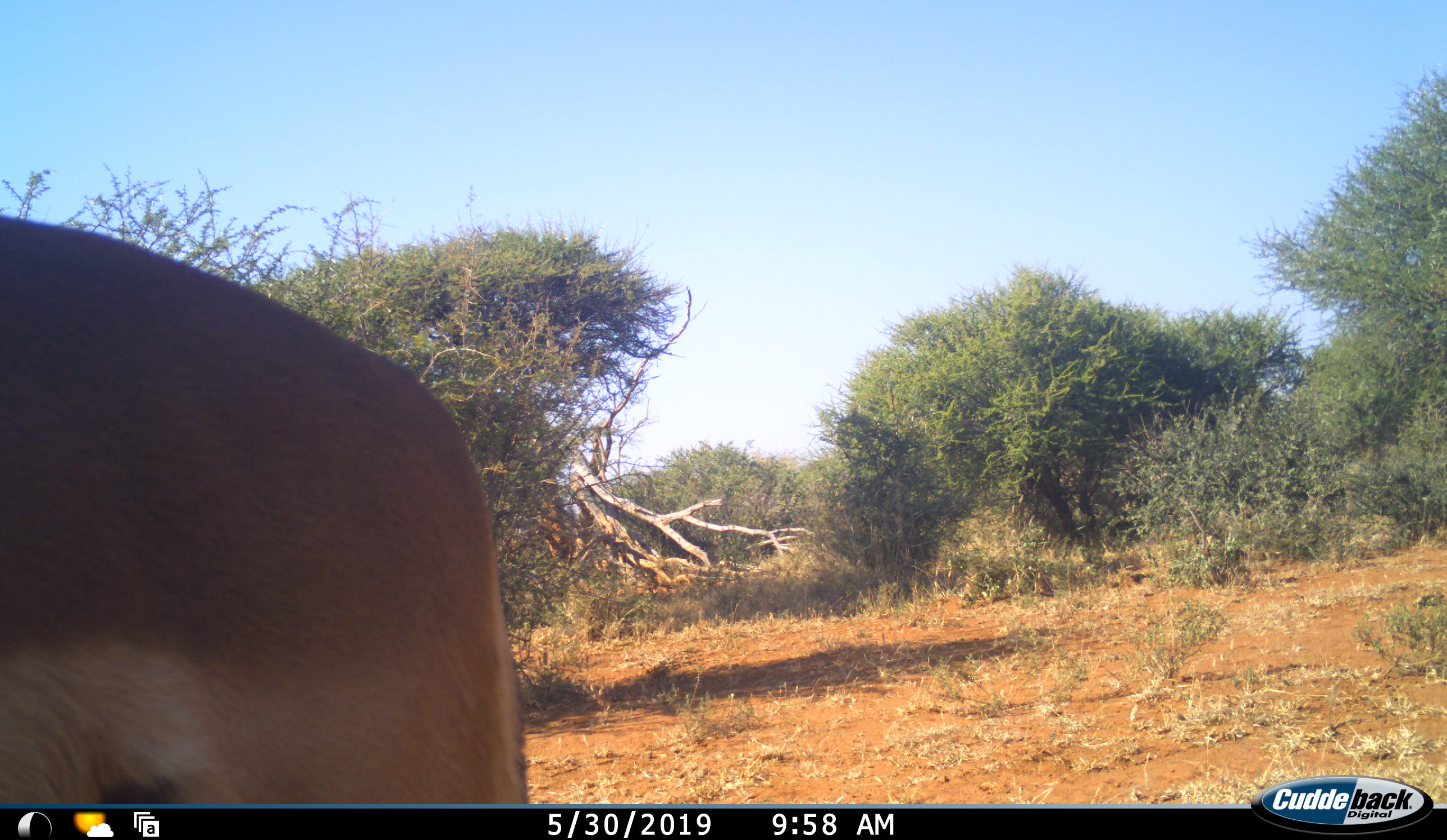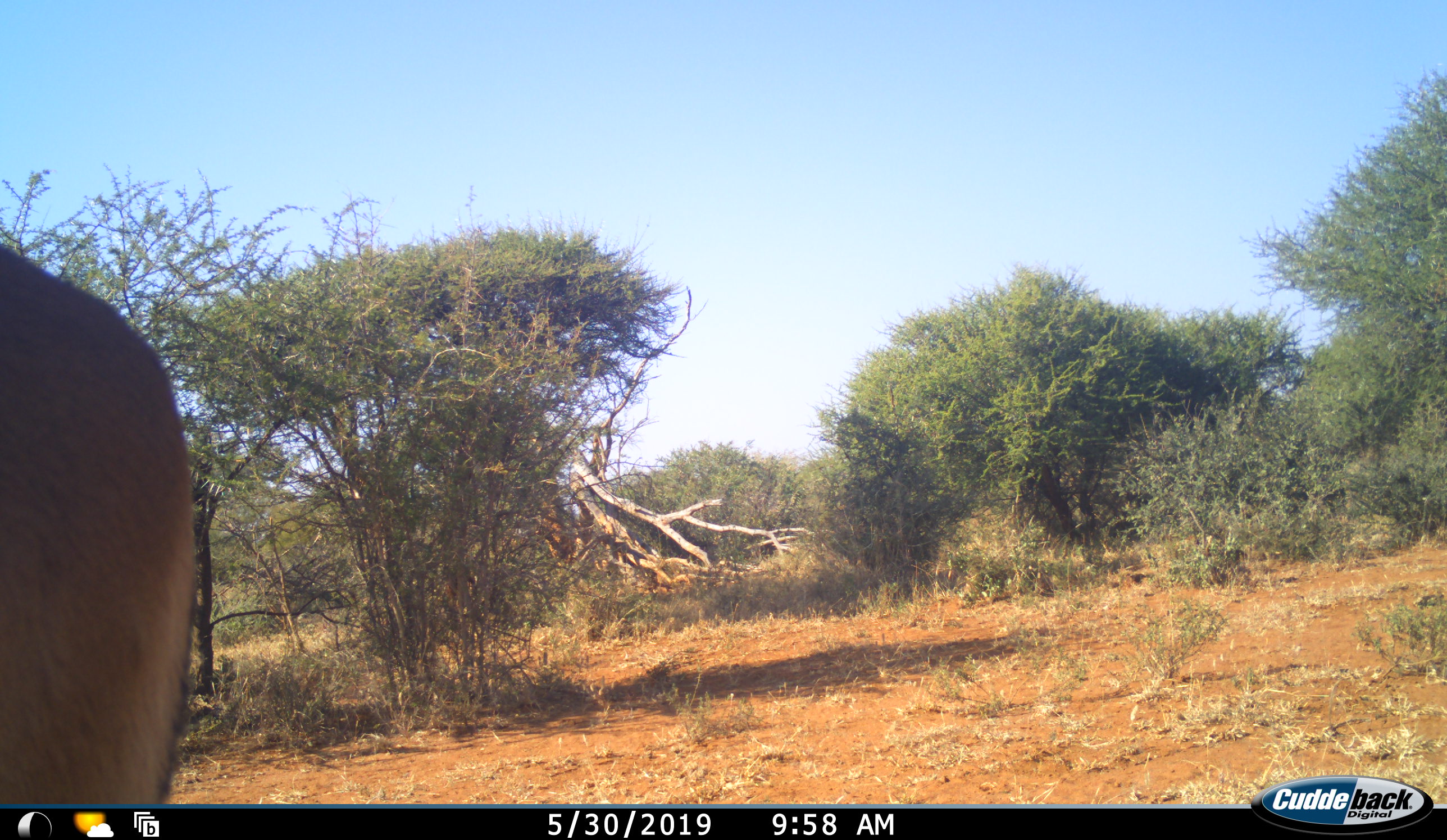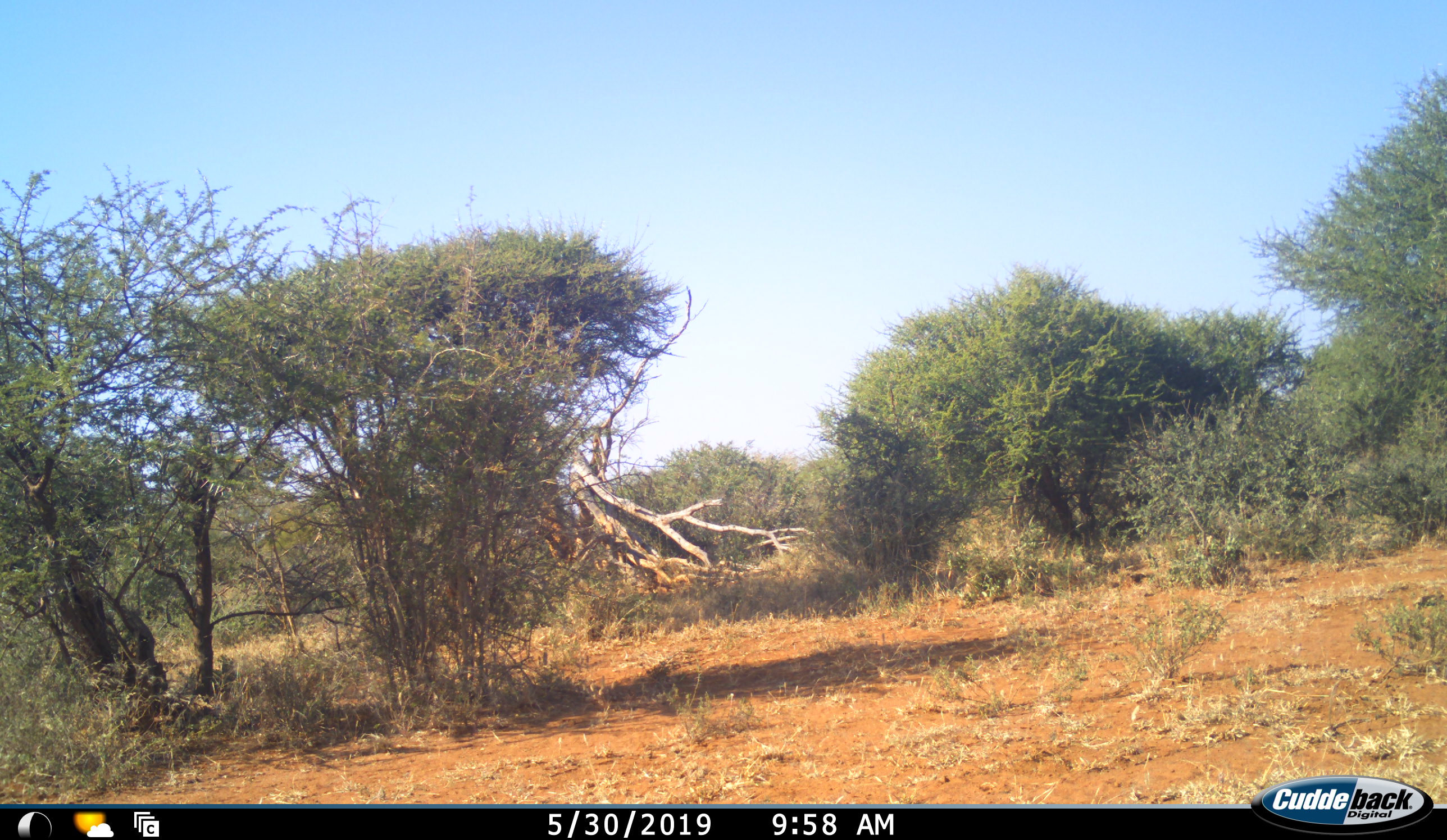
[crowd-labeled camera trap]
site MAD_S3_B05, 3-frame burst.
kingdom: Animalia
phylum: Chordata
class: Mammalia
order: Artiodactyla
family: Bovidae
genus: Aepyceros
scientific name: Aepyceros melampus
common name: impala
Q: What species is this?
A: Impala (Aepyceros melampus).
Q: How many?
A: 1.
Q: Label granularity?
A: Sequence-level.